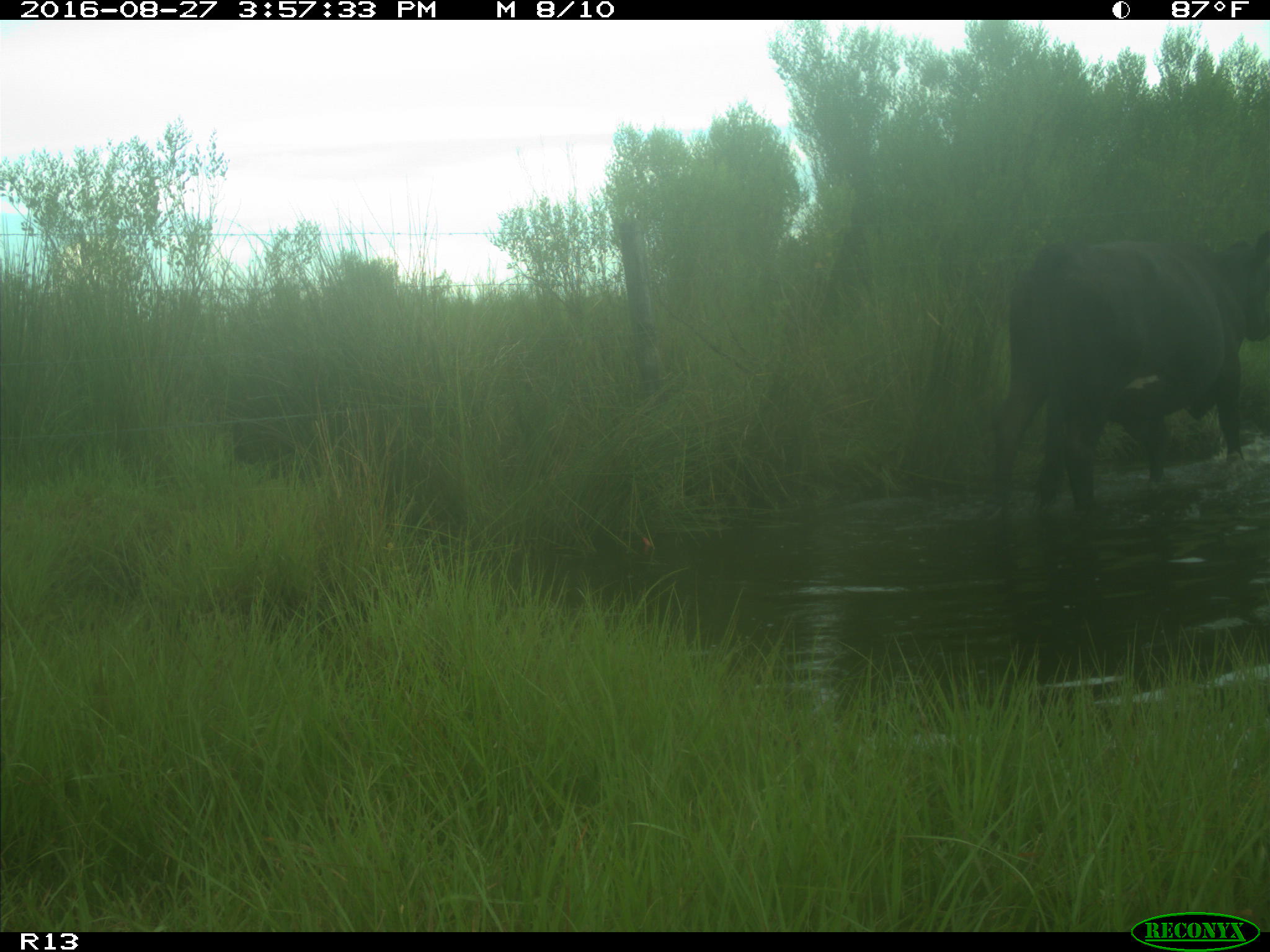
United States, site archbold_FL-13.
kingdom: Animalia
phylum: Chordata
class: Mammalia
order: Artiodactyla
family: Bovidae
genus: Bos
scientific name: Bos taurus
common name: domestic cow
Bos taurus (domestic cow).